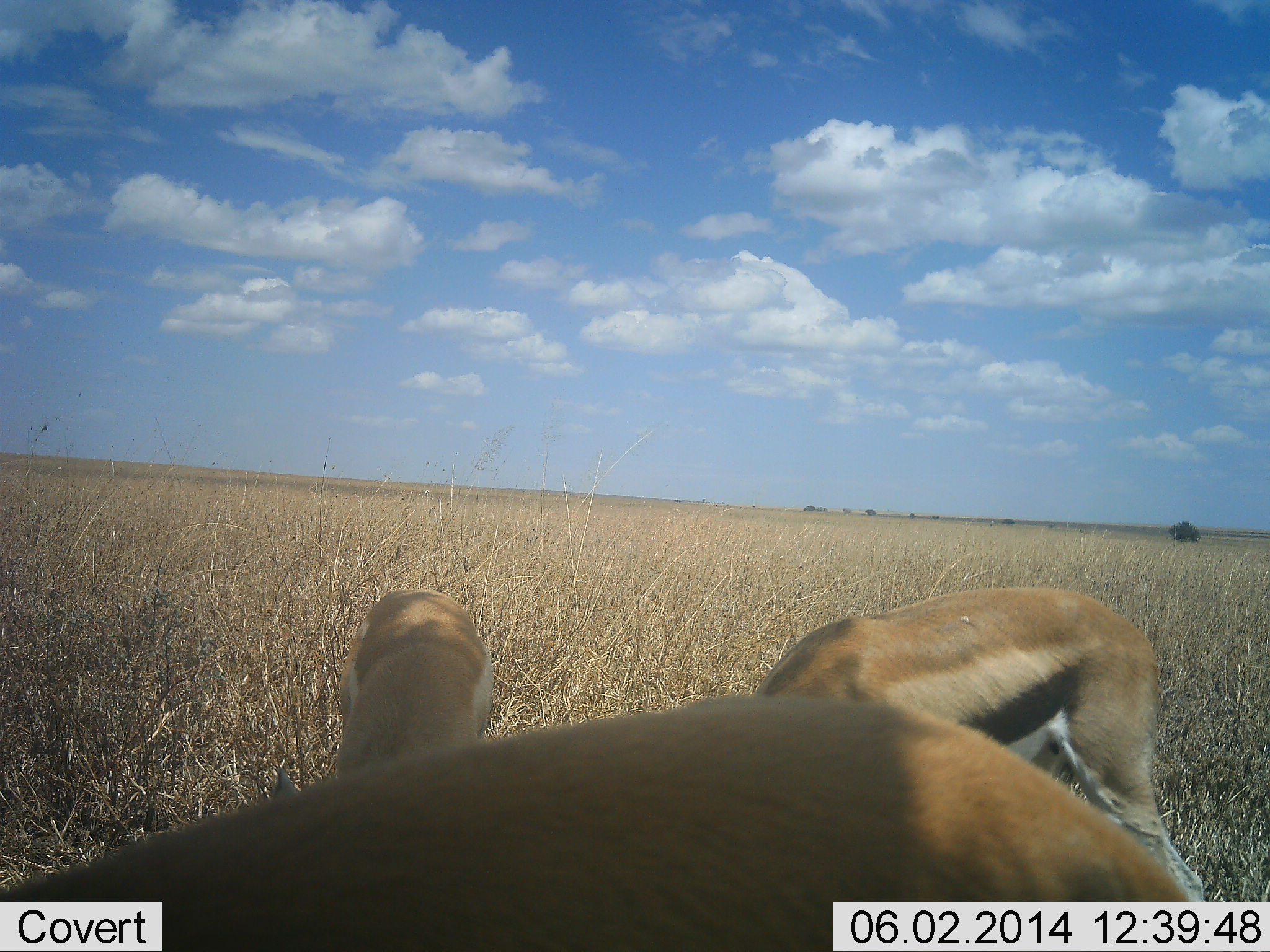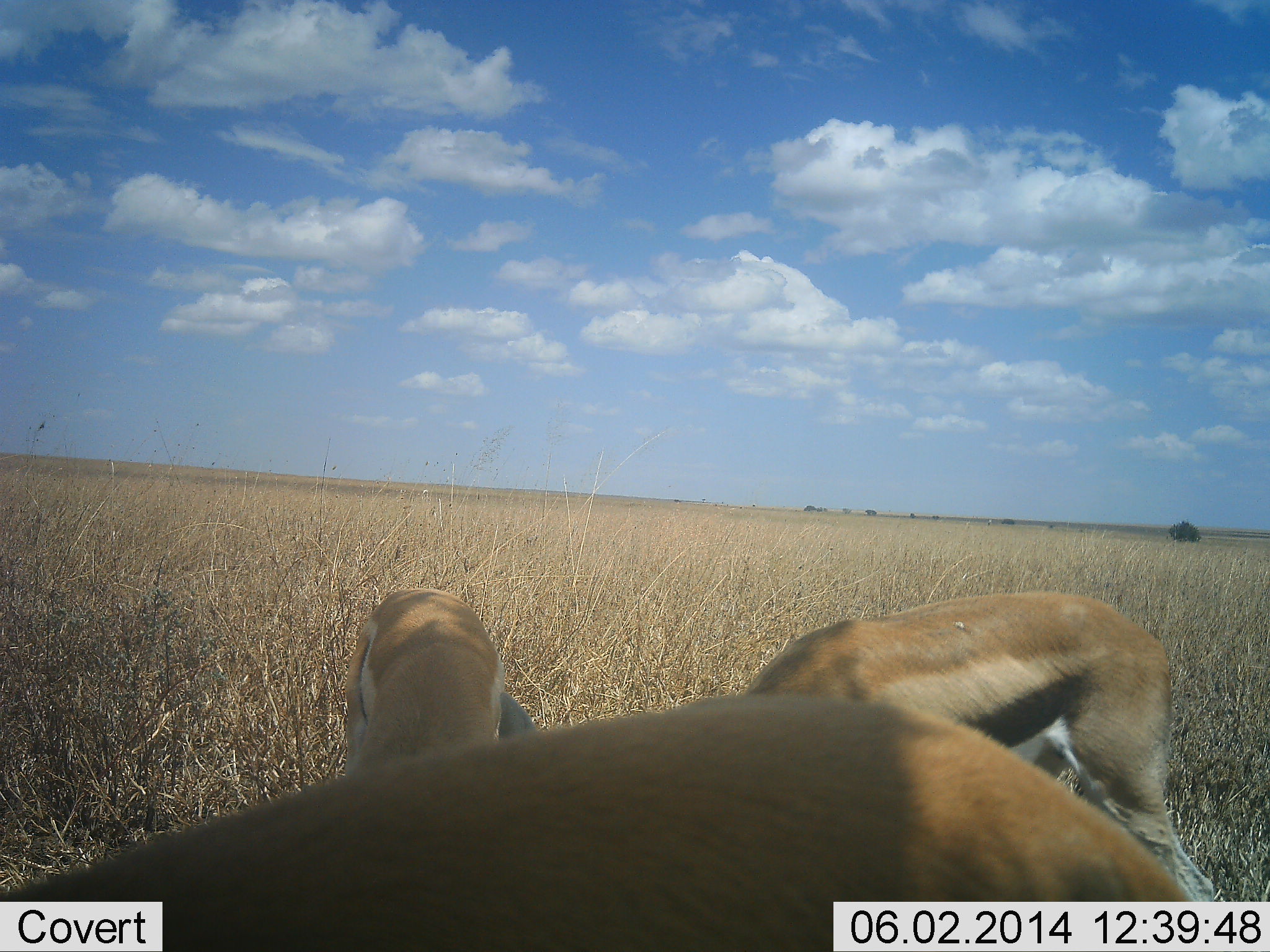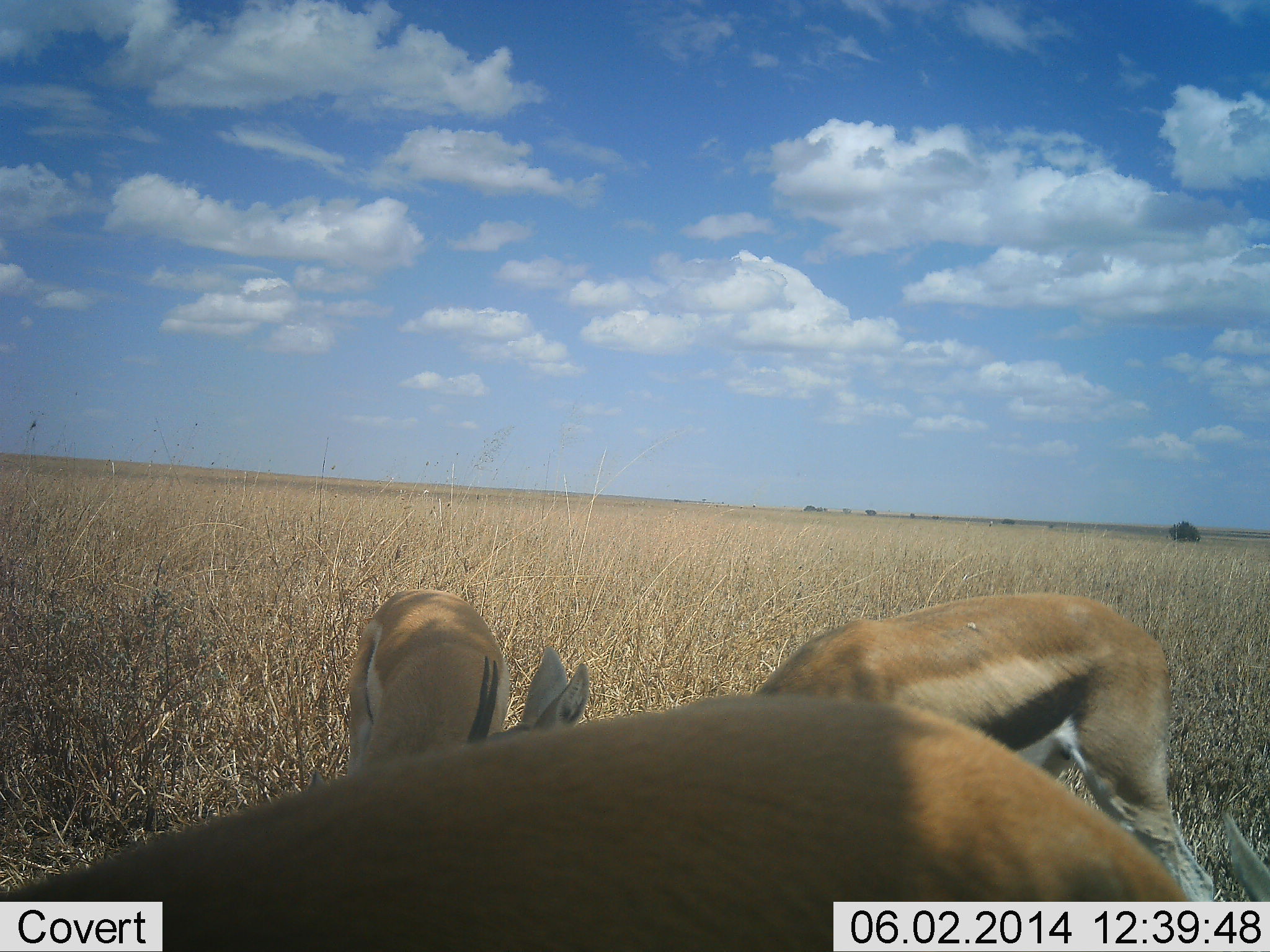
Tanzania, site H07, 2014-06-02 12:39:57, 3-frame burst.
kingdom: Animalia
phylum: Chordata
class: Mammalia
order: Artiodactyla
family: Bovidae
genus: Eudorcas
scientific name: Eudorcas thomsonii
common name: thomson's gazelle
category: gazellethomsons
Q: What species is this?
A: Gazellethomsons (thomson's gazelle) (Eudorcas thomsonii).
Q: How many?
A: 3.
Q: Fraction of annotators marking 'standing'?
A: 20%.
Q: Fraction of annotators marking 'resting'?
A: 0%.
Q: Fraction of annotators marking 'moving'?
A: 10%.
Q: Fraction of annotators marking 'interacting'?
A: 0%.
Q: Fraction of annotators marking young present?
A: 0%.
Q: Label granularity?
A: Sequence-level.